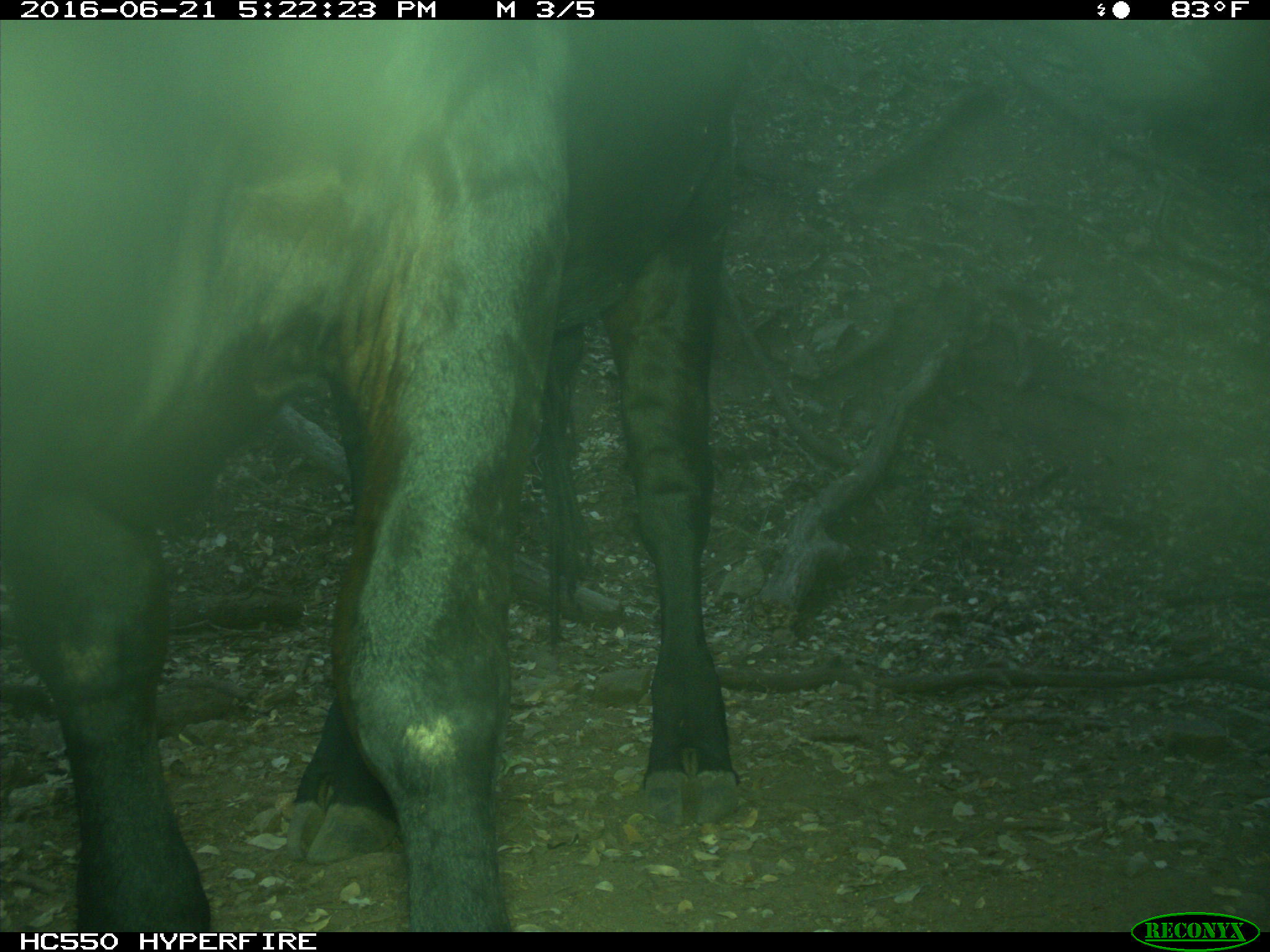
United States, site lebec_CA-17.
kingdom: Animalia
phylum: Chordata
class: Mammalia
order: Artiodactyla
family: Bovidae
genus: Bos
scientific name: Bos taurus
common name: domestic cow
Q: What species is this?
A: Bos taurus (domestic cow).